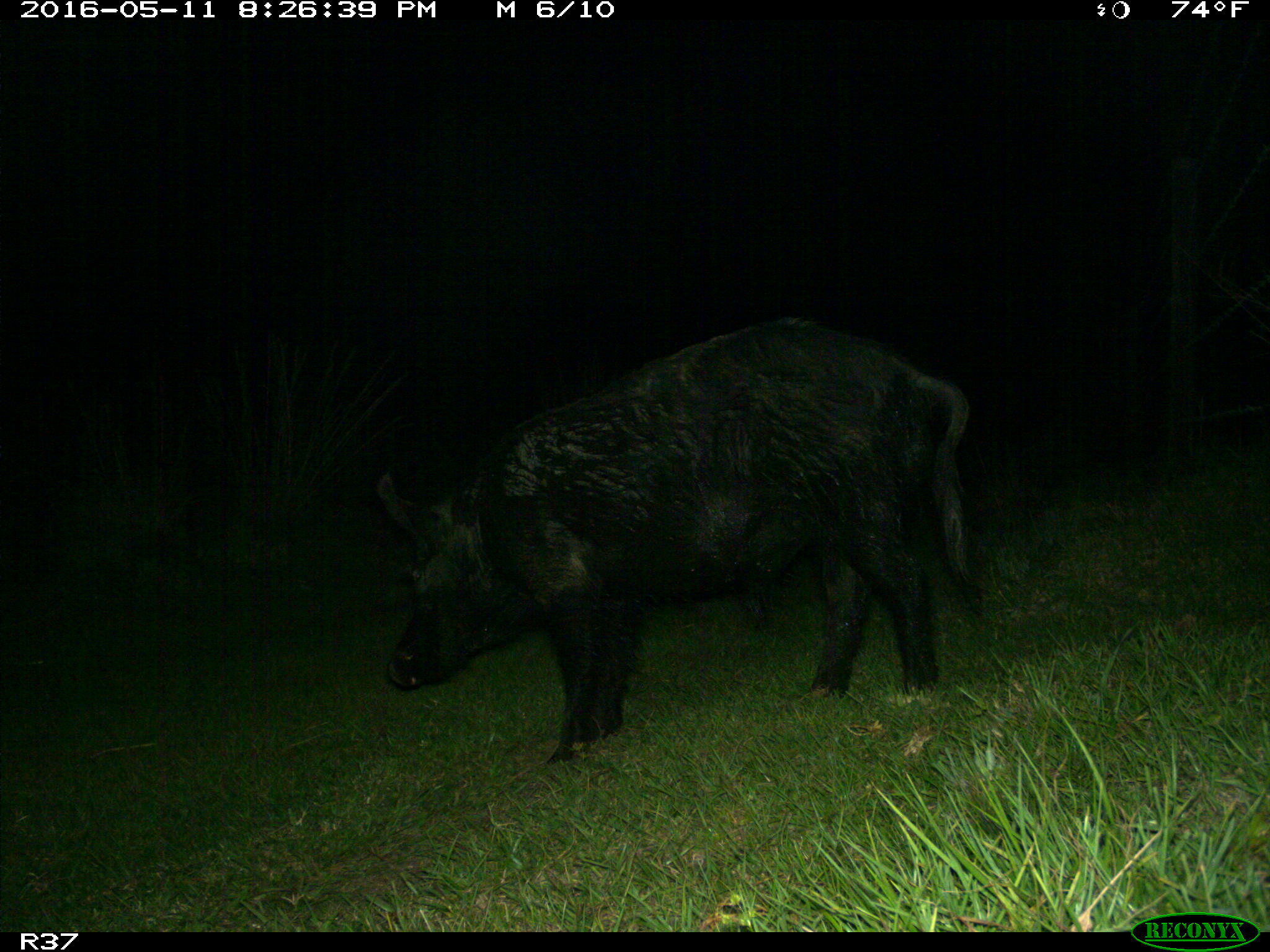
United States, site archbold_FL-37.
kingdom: Animalia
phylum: Chordata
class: Mammalia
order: Artiodactyla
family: Suidae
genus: Sus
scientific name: Sus scrofa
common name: wild boar